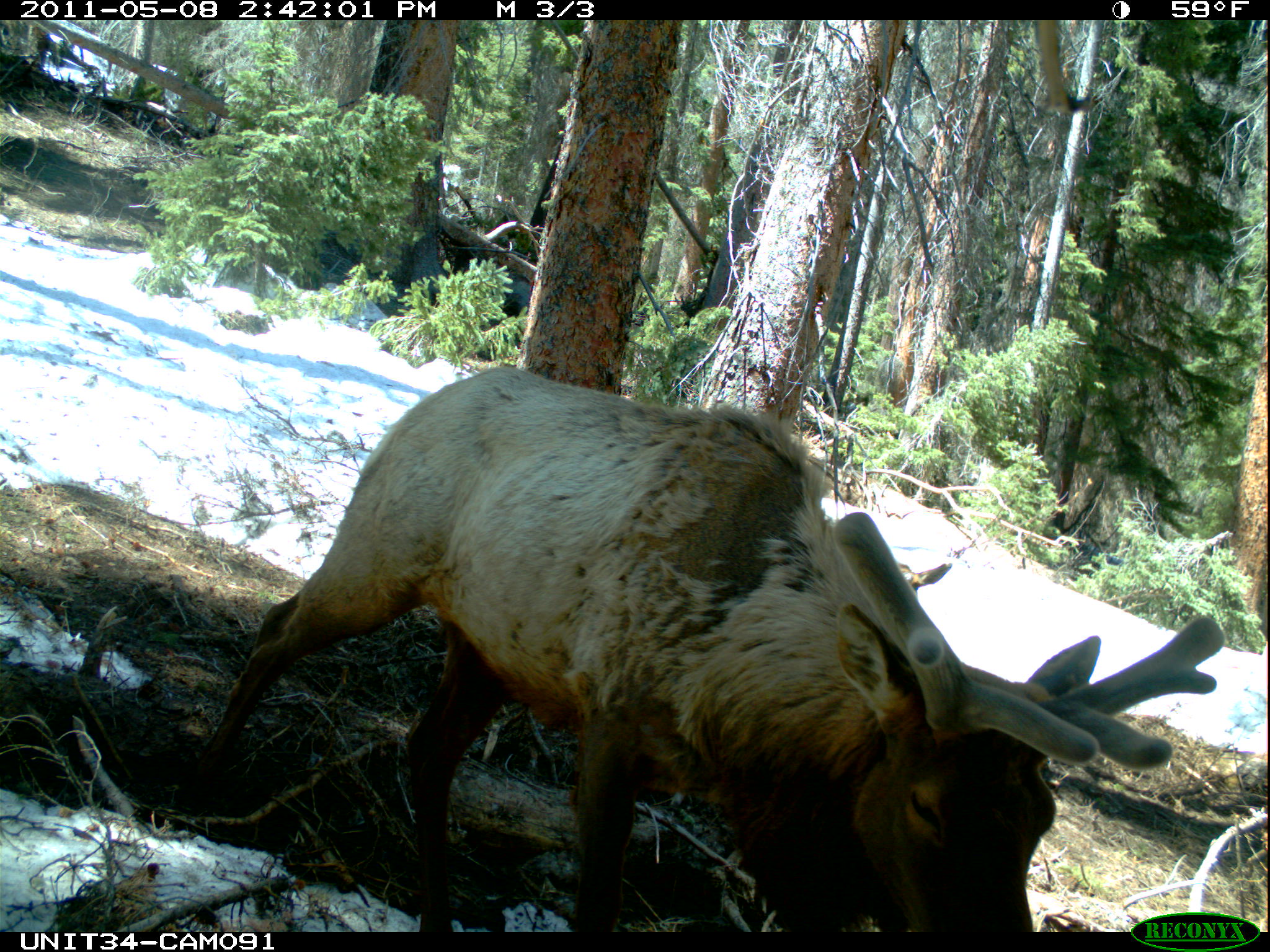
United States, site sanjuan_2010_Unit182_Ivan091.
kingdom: Animalia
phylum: Chordata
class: Mammalia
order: Artiodactyla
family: Cervidae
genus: Cervus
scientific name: Cervus elaphus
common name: red deer